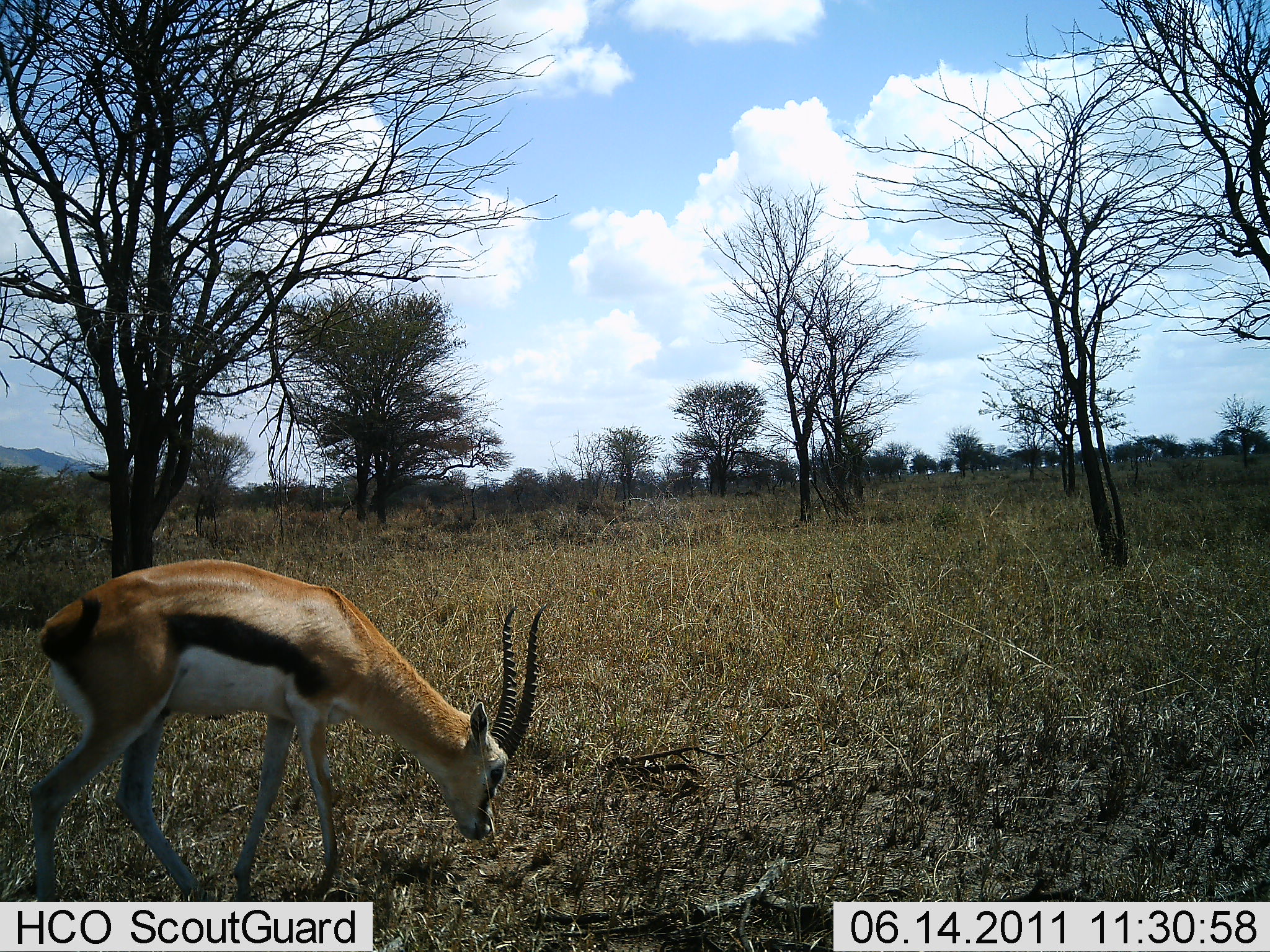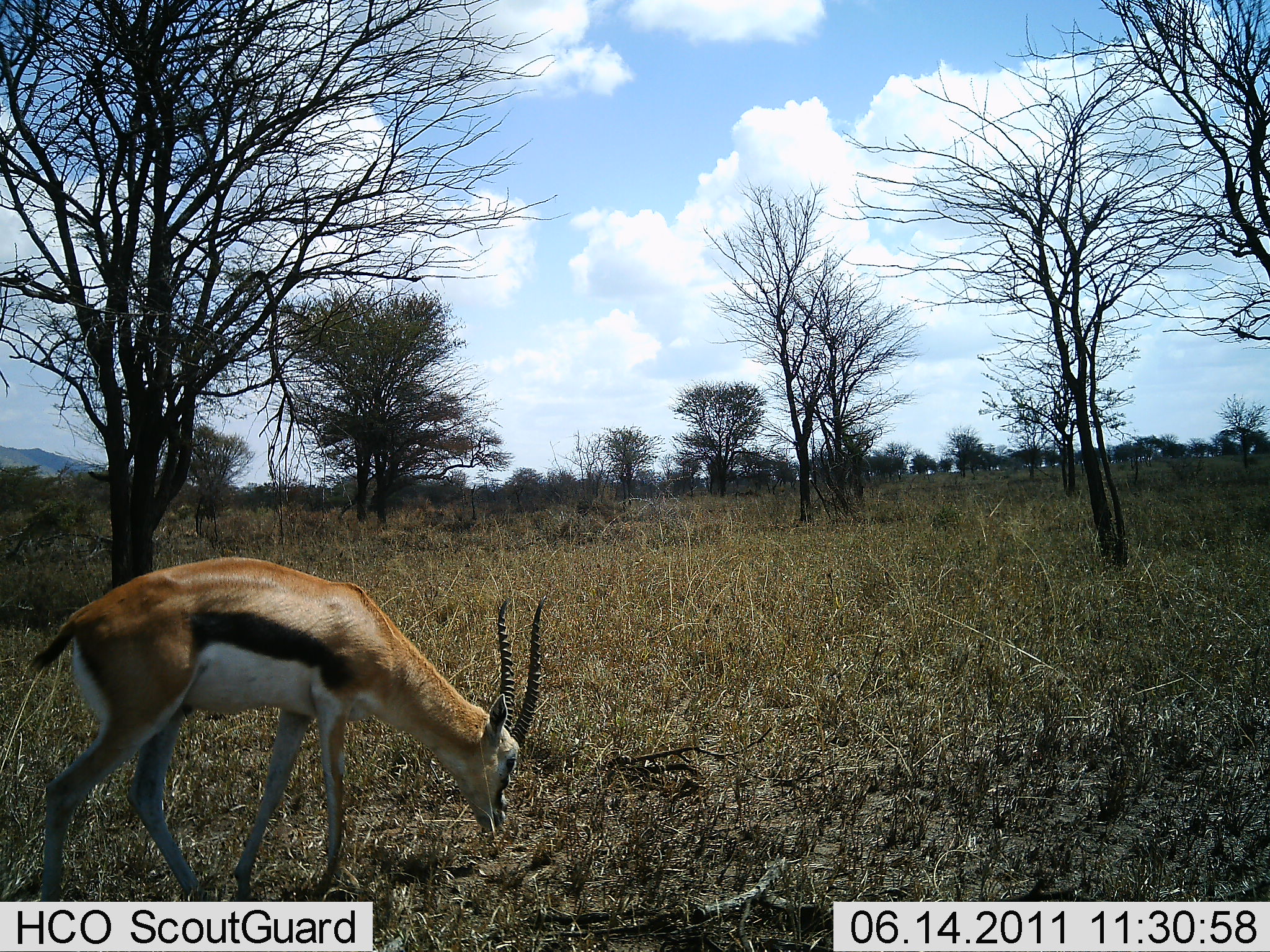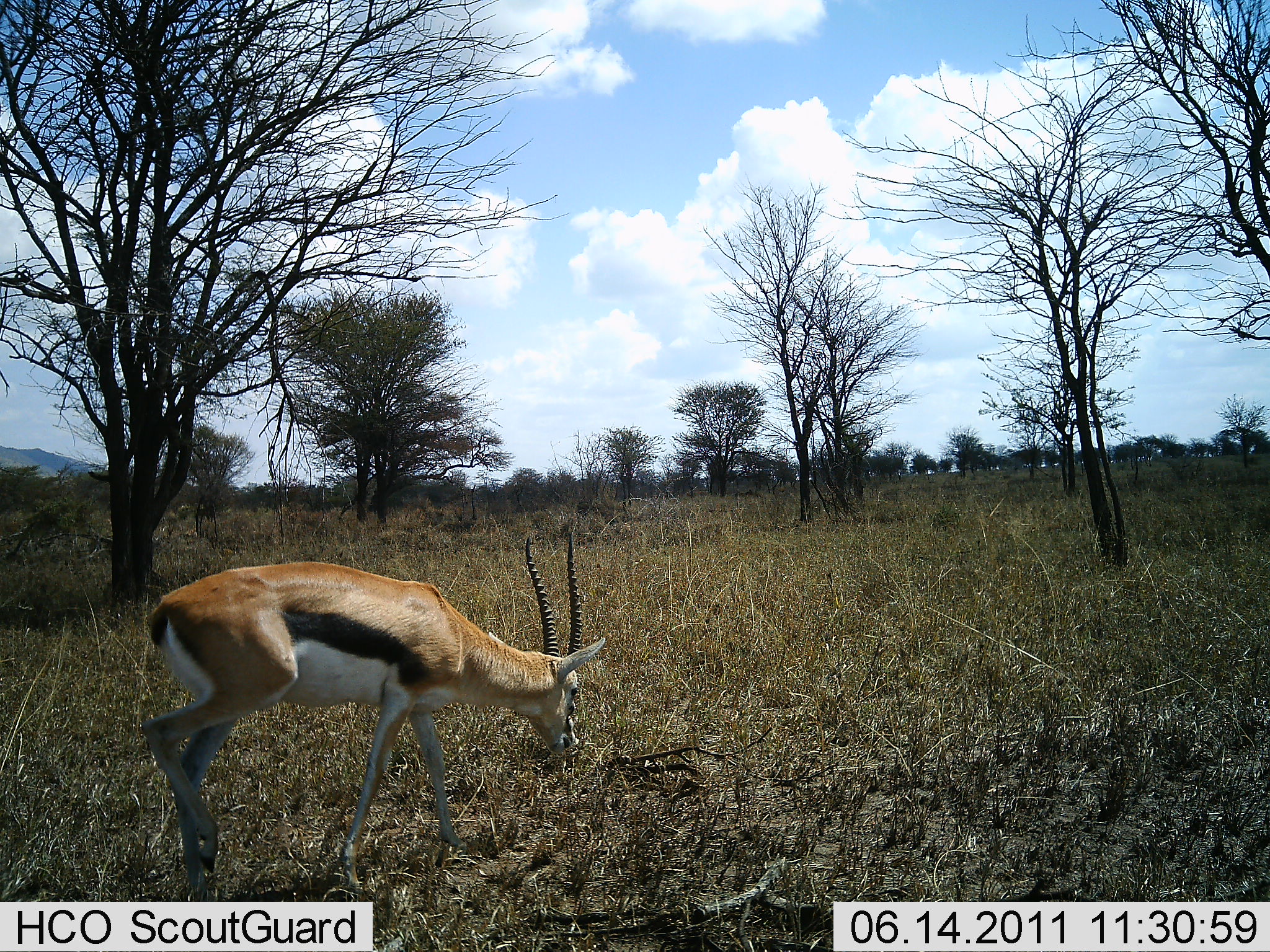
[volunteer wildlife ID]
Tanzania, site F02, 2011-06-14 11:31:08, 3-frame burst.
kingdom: Animalia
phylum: Chordata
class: Mammalia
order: Artiodactyla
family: Bovidae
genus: Eudorcas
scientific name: Eudorcas thomsonii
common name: thomson's gazelle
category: gazellethomsons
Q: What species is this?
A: Gazellethomsons (thomson's gazelle) (Eudorcas thomsonii).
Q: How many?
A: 1.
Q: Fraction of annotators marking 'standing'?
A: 14%.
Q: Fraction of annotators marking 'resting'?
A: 0%.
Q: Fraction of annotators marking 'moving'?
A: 36%.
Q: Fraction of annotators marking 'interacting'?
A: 0%.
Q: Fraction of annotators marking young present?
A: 0%.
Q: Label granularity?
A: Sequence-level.